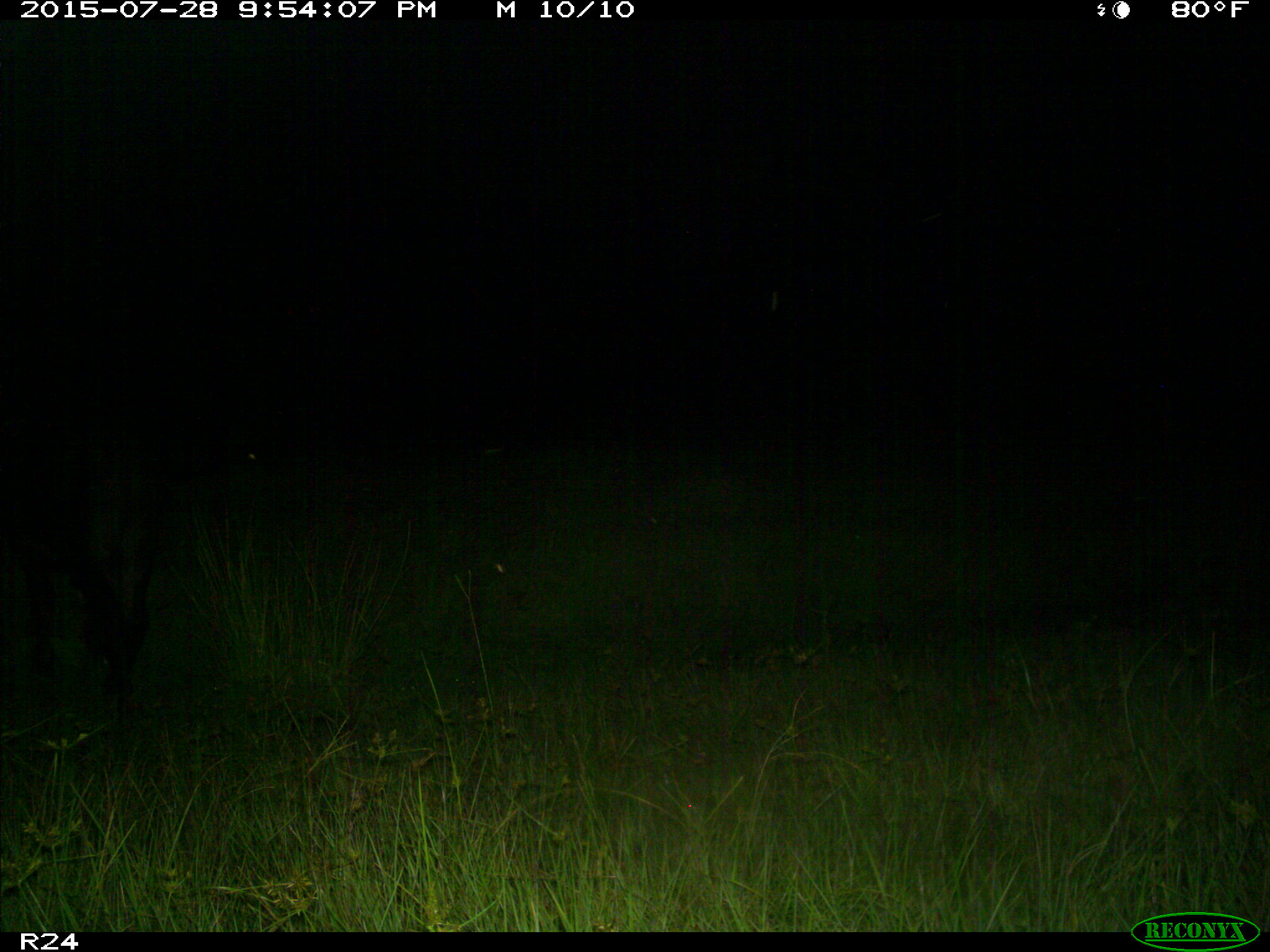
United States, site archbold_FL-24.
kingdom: Animalia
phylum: Chordata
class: Mammalia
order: Artiodactyla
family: Bovidae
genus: Bos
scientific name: Bos taurus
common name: domestic cow